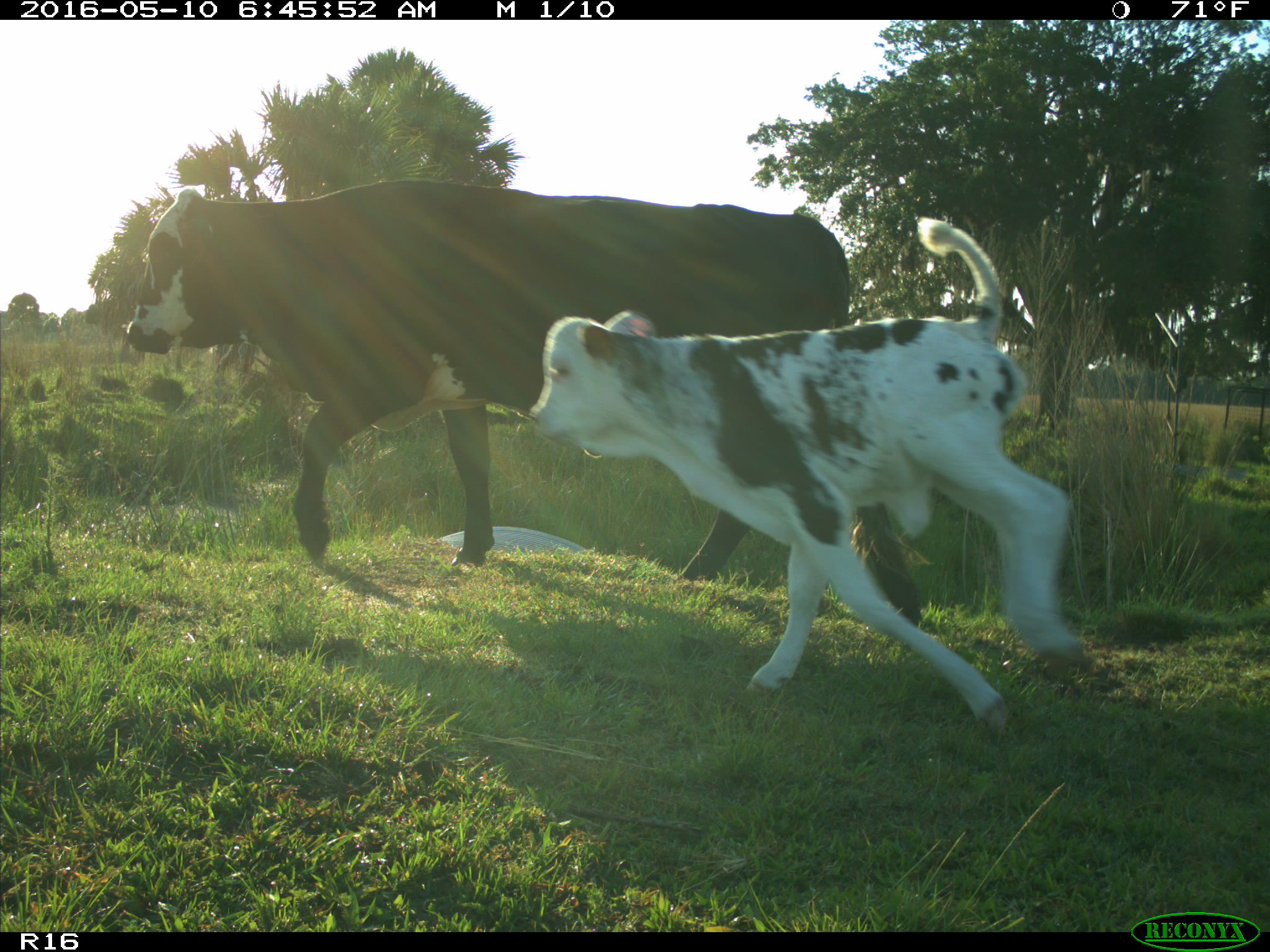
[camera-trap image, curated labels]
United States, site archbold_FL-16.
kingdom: Animalia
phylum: Chordata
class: Mammalia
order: Artiodactyla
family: Bovidae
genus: Bos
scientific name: Bos taurus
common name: domestic cow